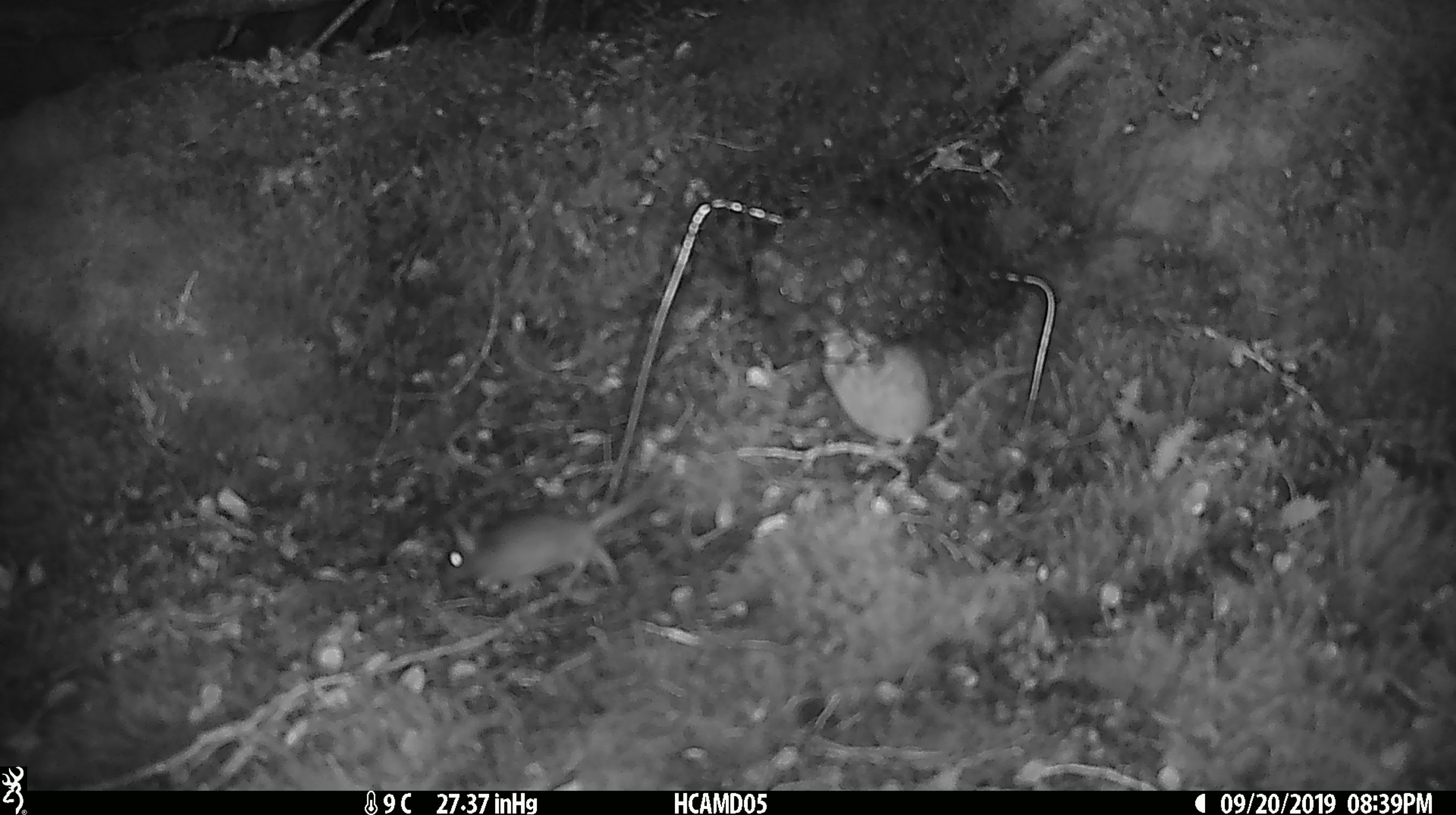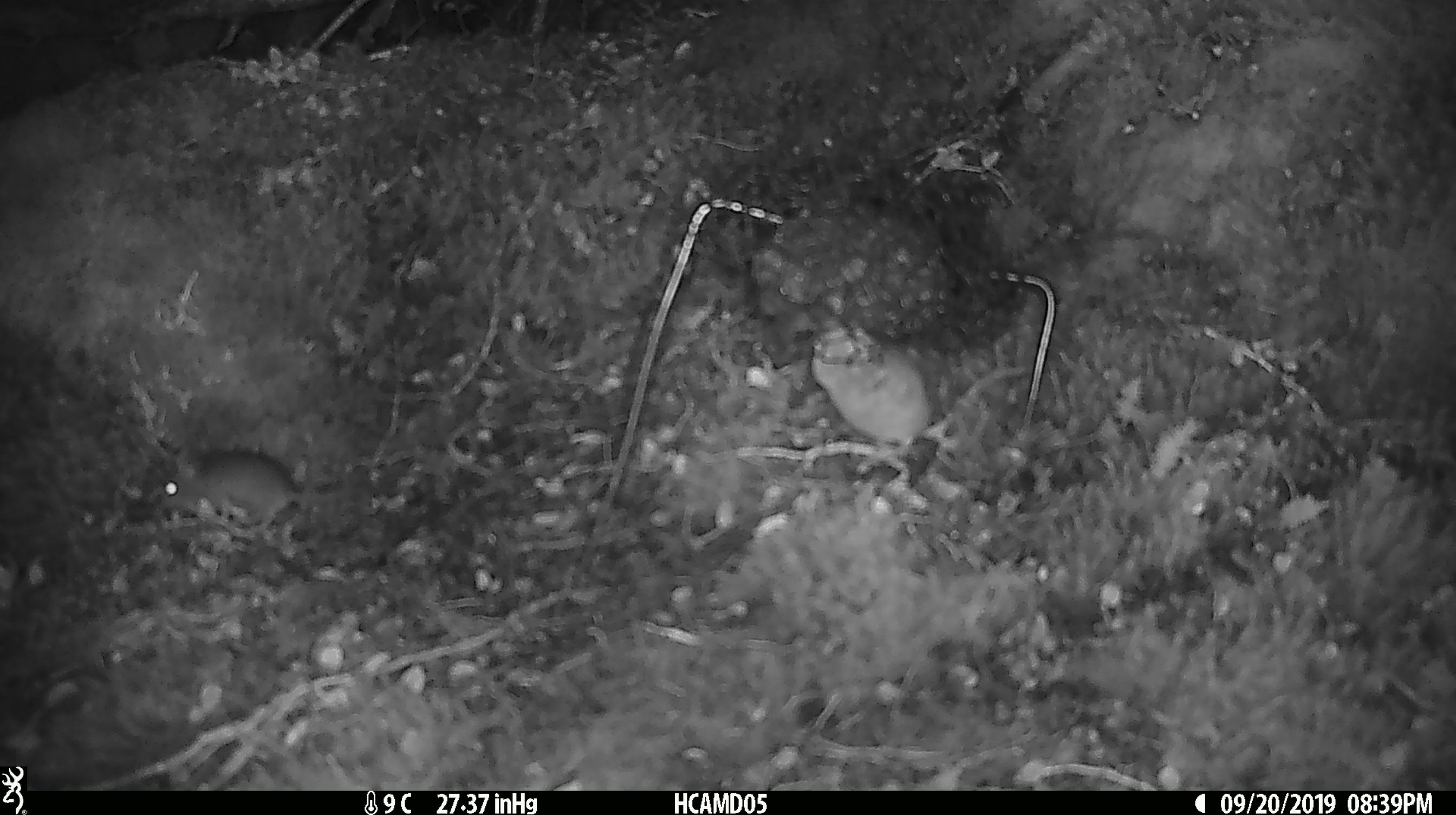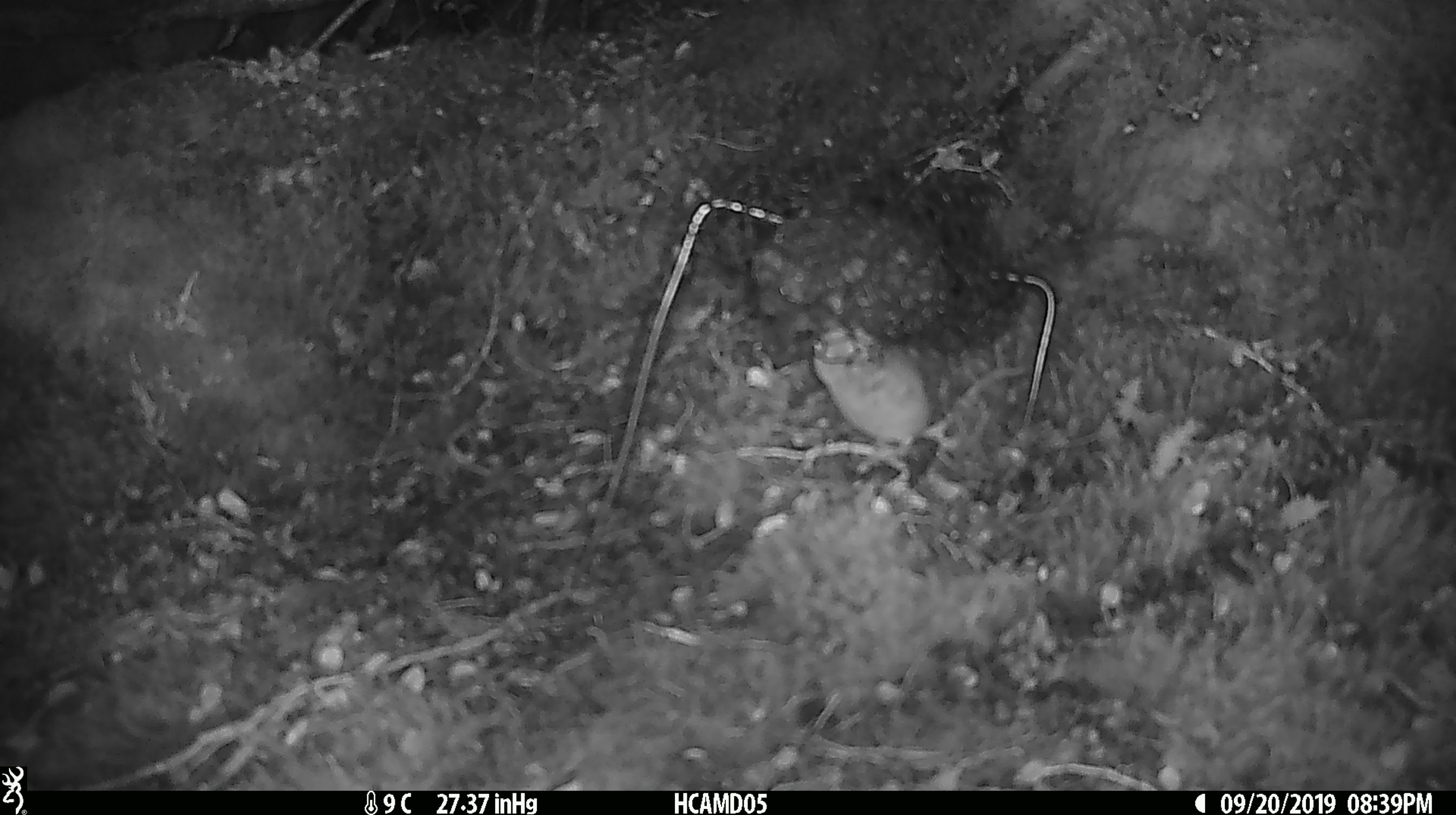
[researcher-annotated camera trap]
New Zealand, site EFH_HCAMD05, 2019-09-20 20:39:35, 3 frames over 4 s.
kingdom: Animalia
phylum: Chordata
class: Mammalia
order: Rodentia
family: Muridae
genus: Mus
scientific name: Mus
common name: mouse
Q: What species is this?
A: Mouse (Mus).